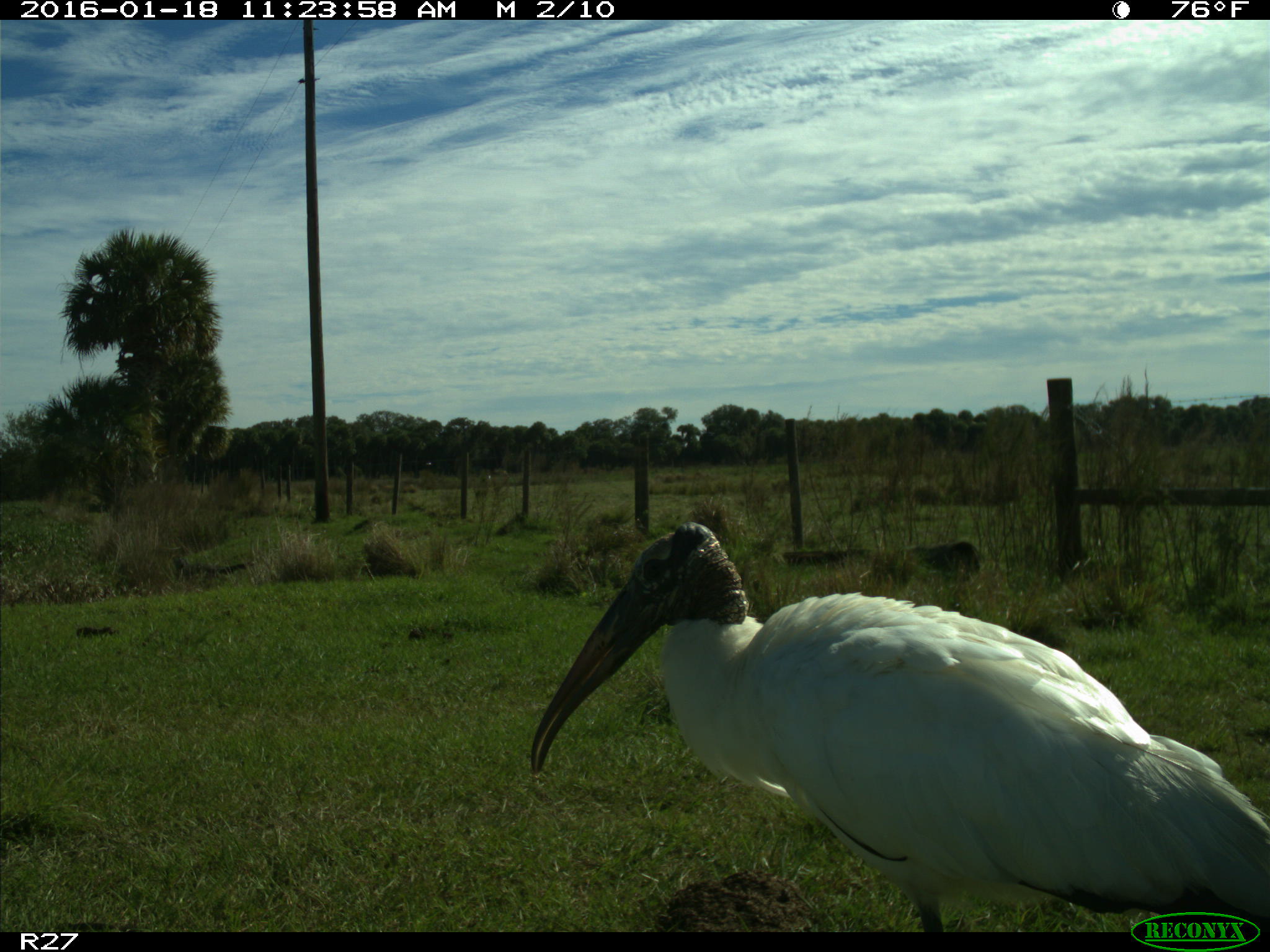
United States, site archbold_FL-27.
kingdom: Animalia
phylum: Chordata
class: Aves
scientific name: Aves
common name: birds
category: unidentified bird